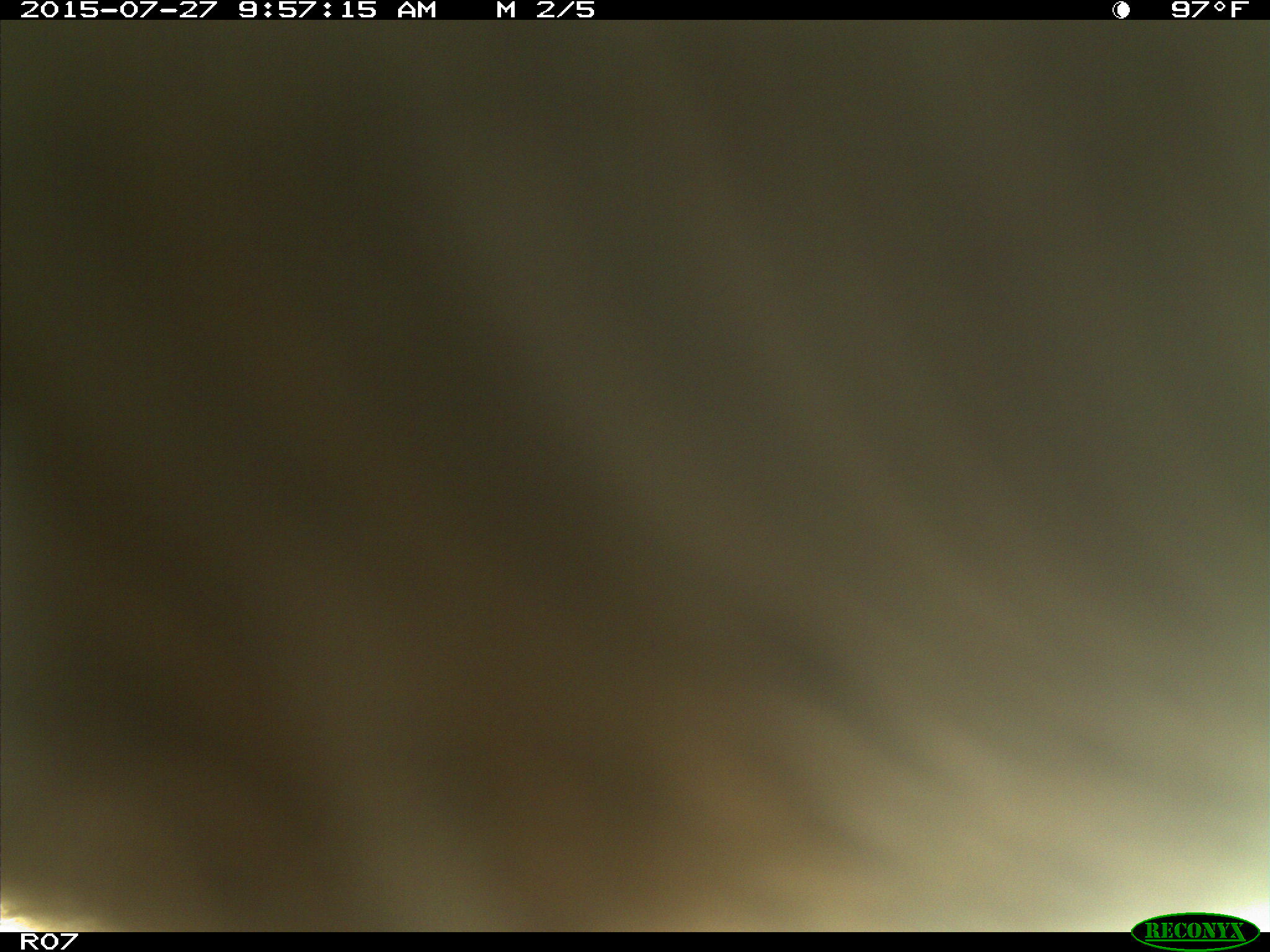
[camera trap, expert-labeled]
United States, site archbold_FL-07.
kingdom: Animalia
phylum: Chordata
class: Mammalia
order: Artiodactyla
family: Bovidae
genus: Bos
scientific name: Bos taurus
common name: domestic cow